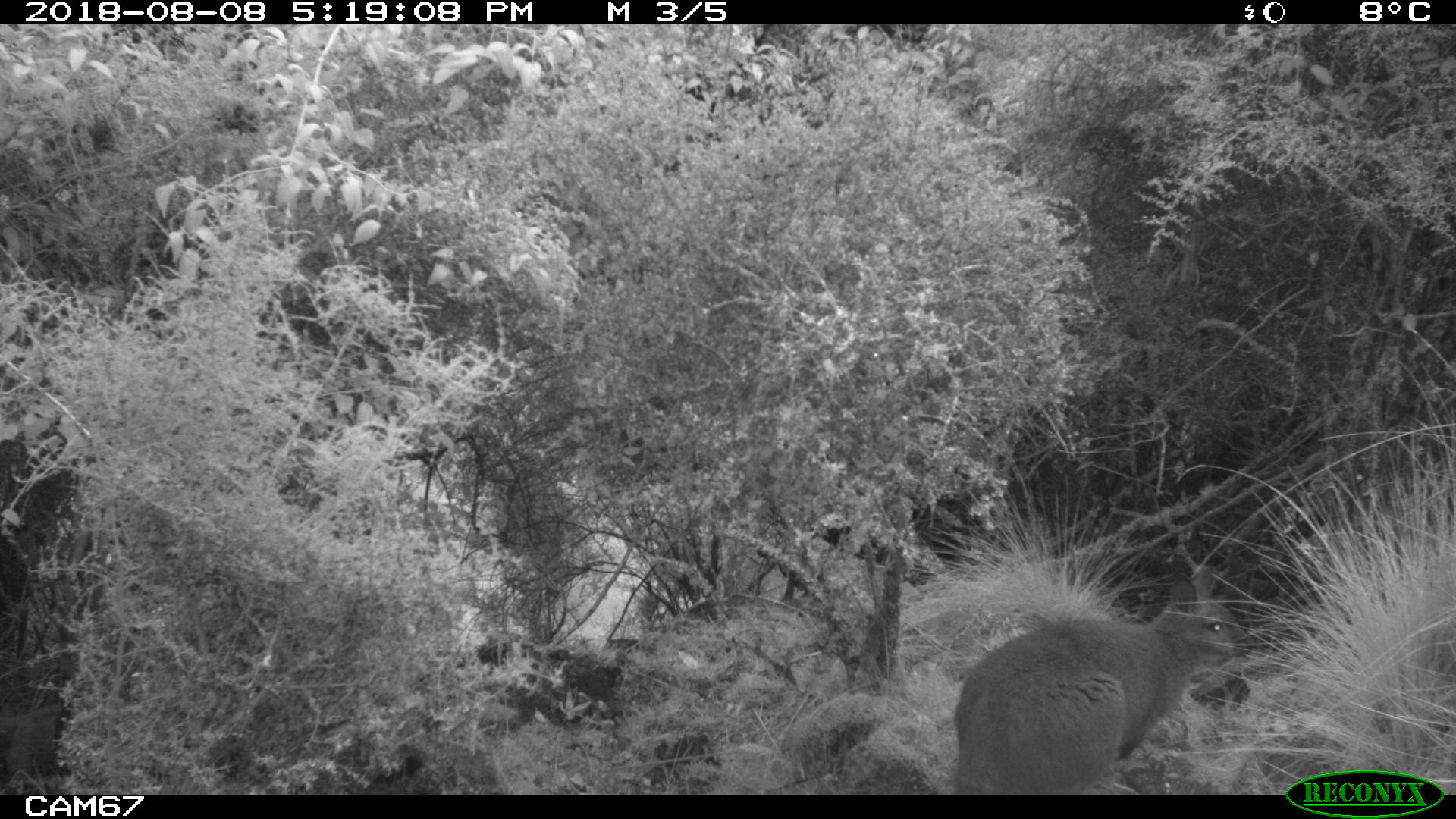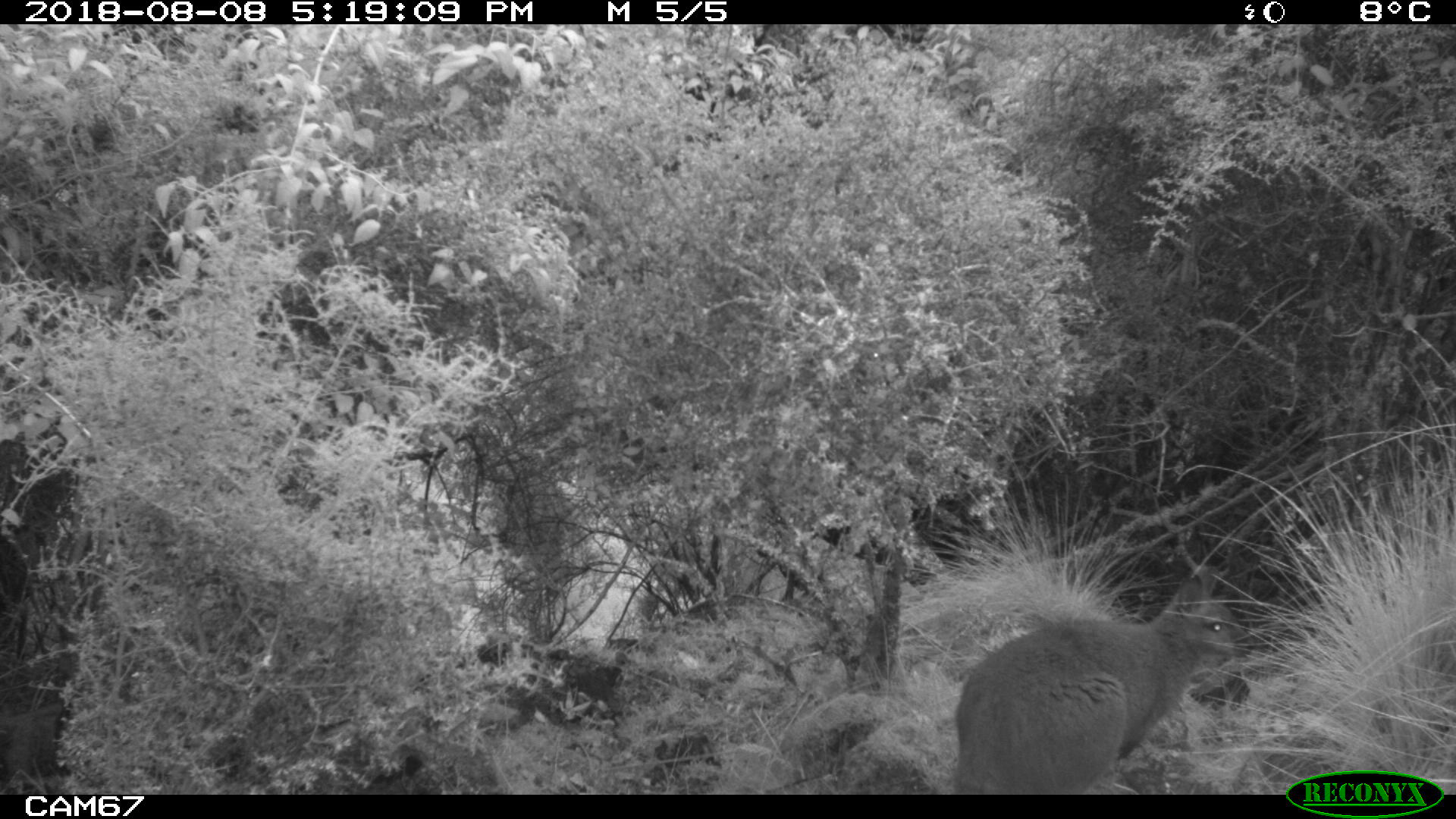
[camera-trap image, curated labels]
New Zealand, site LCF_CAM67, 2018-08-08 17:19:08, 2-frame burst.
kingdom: Animalia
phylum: Chordata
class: Mammalia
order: Diprotodontia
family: Macropodidae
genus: Notamacropus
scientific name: Notamacropus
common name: wallaby